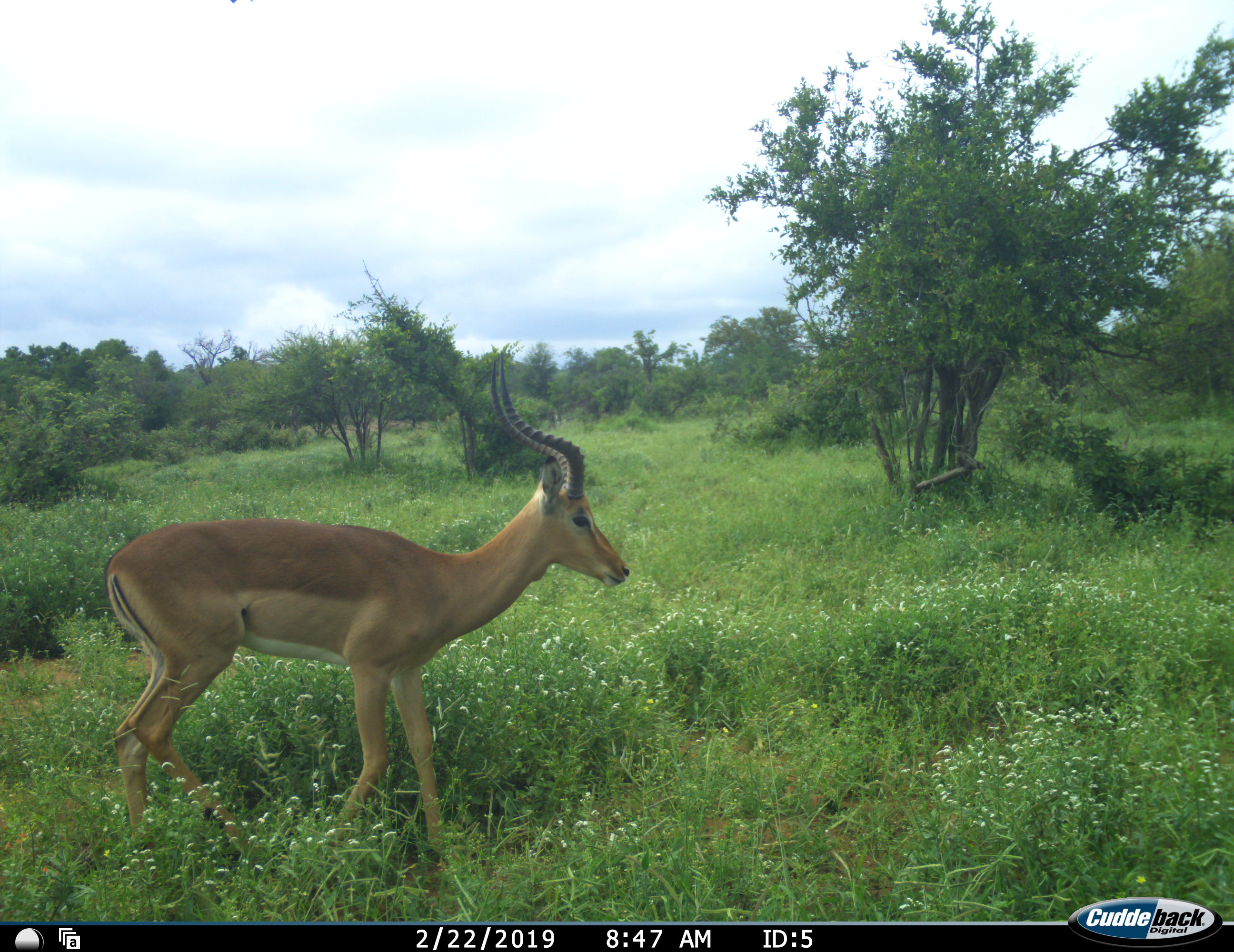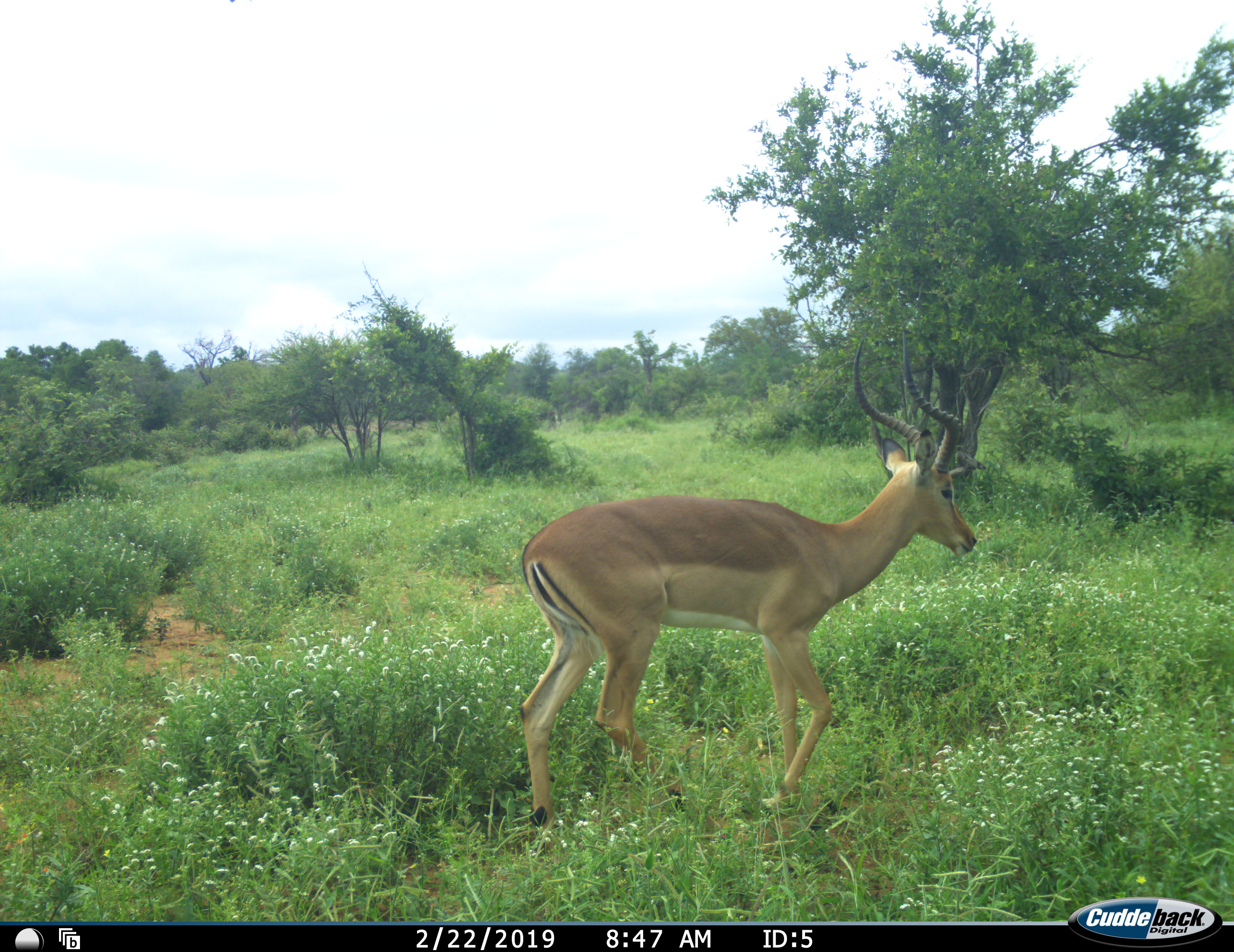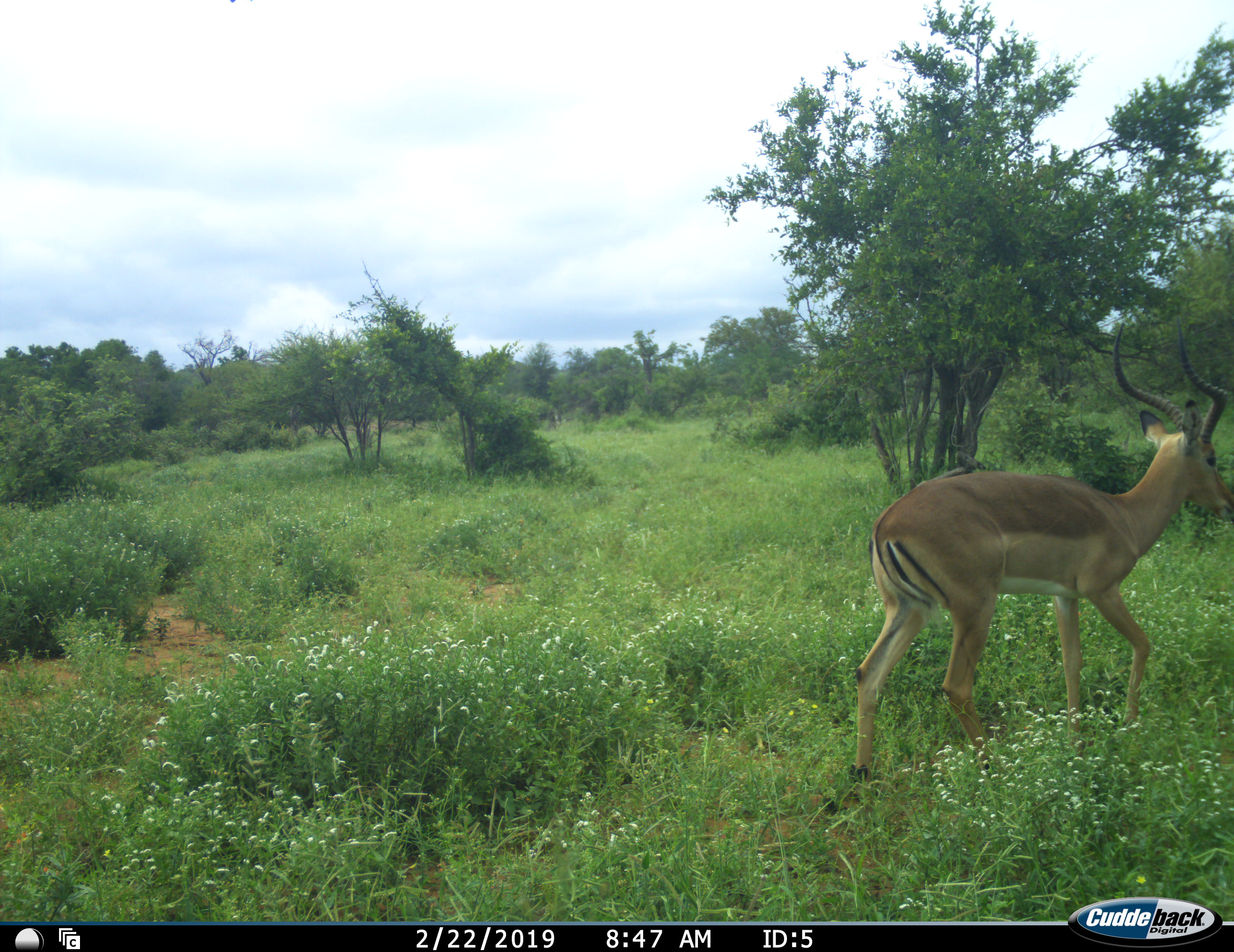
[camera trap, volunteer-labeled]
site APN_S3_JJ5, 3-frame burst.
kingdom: Animalia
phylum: Chordata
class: Mammalia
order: Artiodactyla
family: Bovidae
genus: Aepyceros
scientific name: Aepyceros melampus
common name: impala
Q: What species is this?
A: Impala (Aepyceros melampus).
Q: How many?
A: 1.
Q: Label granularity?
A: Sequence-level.